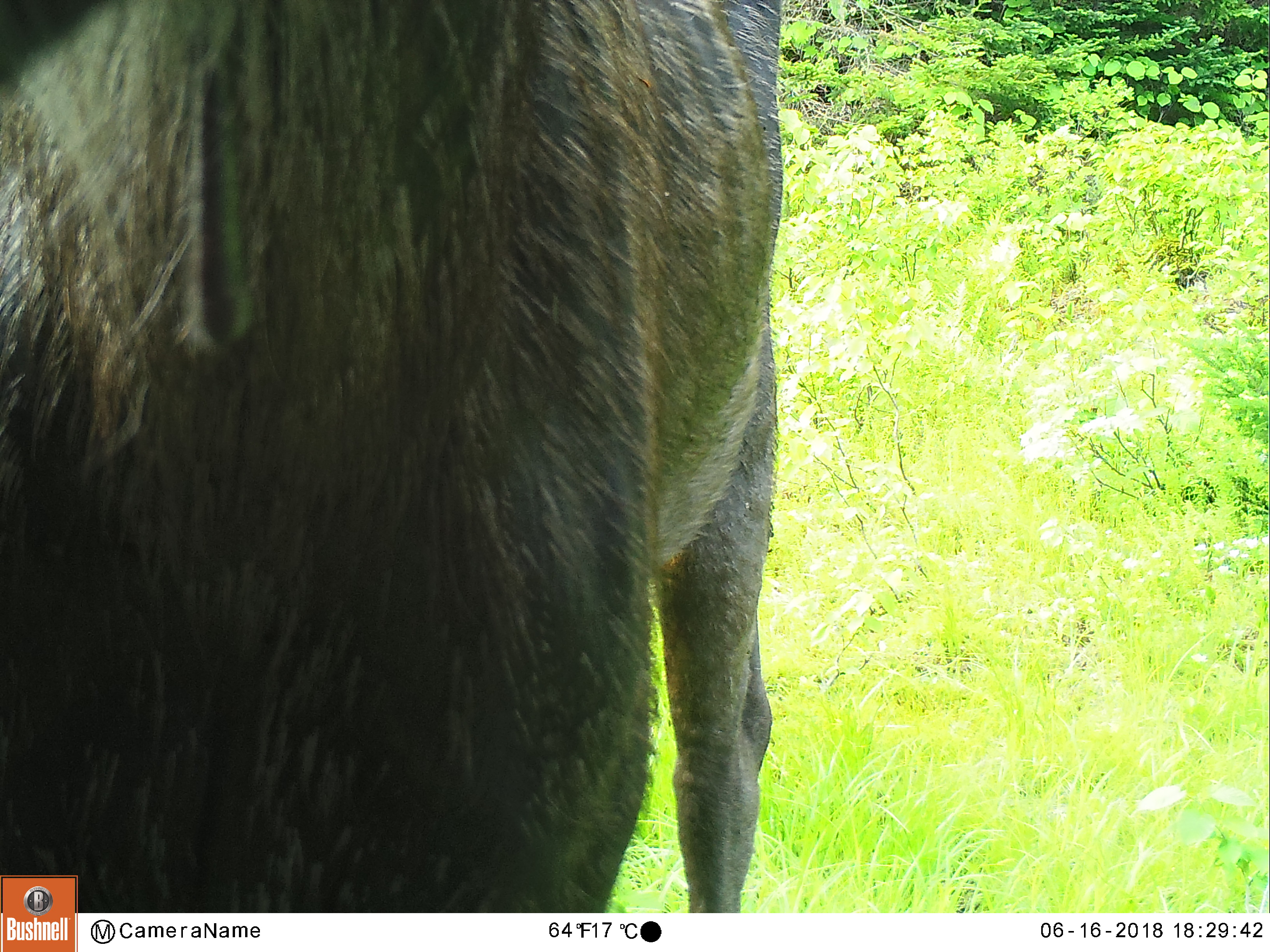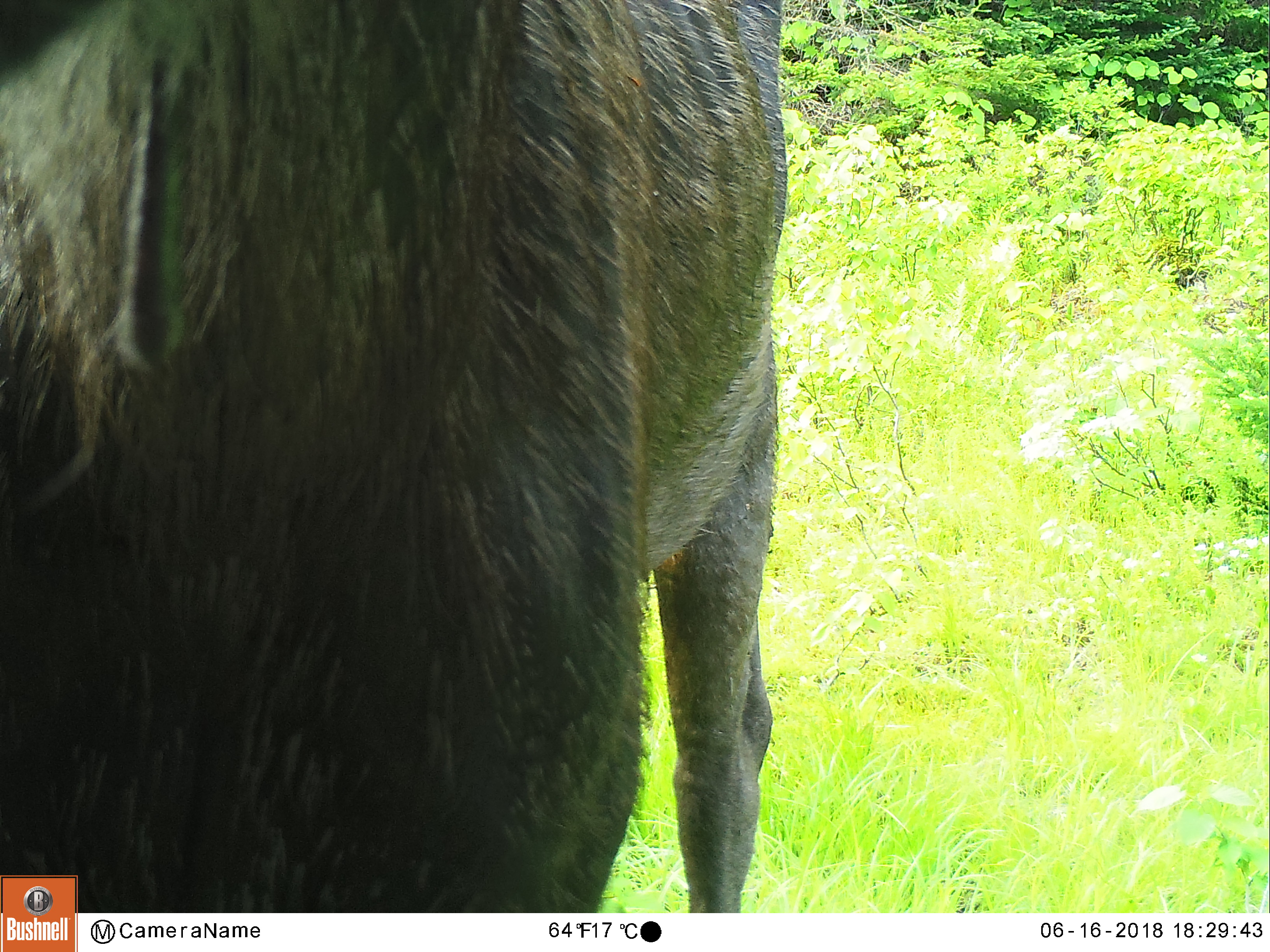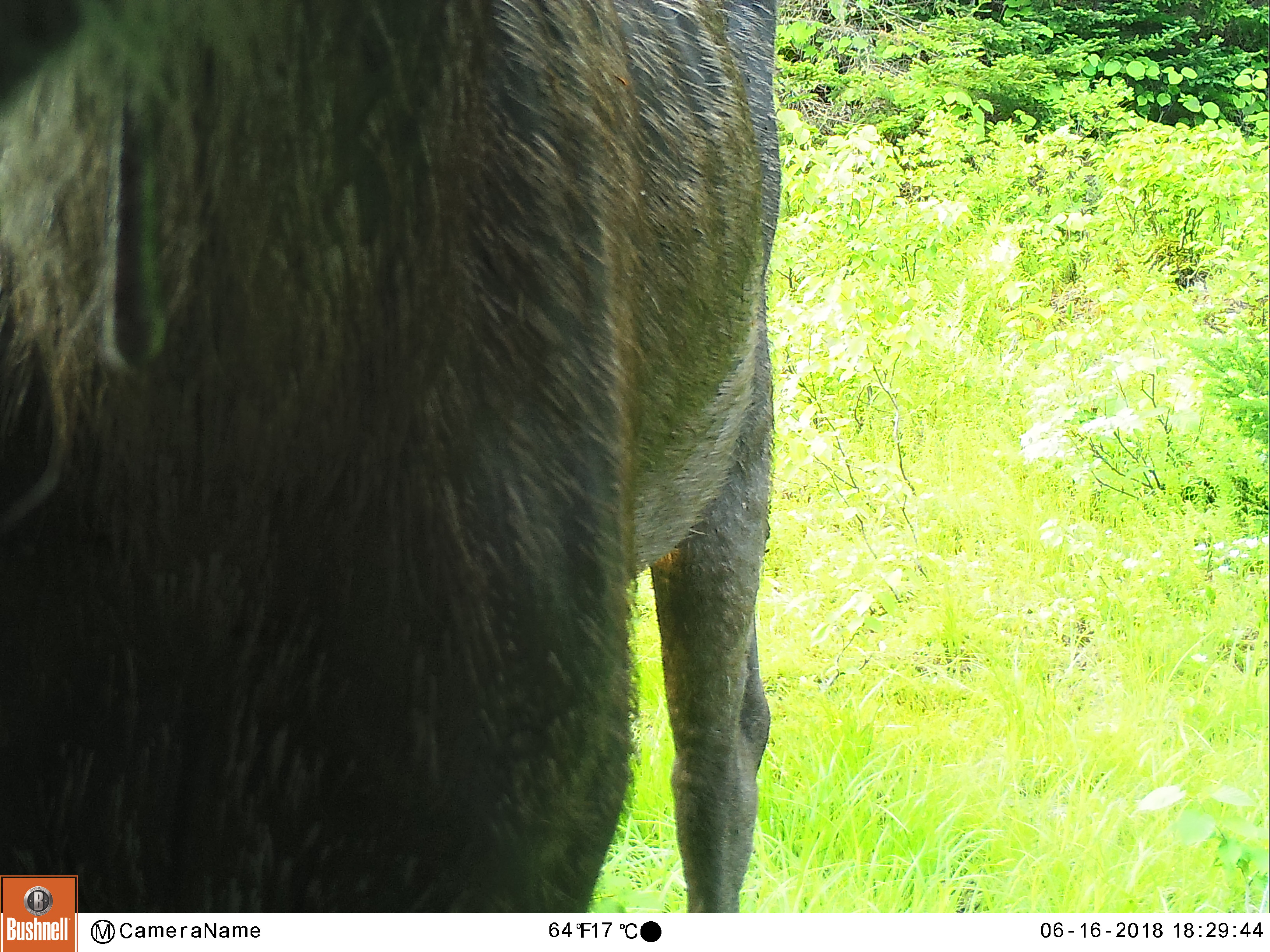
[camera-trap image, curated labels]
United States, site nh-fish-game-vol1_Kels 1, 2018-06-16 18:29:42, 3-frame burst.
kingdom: Animalia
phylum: Chordata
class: Mammalia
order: Artiodactyla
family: Cervidae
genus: Alces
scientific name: Alces alces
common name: moose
Moose (Alces alces).